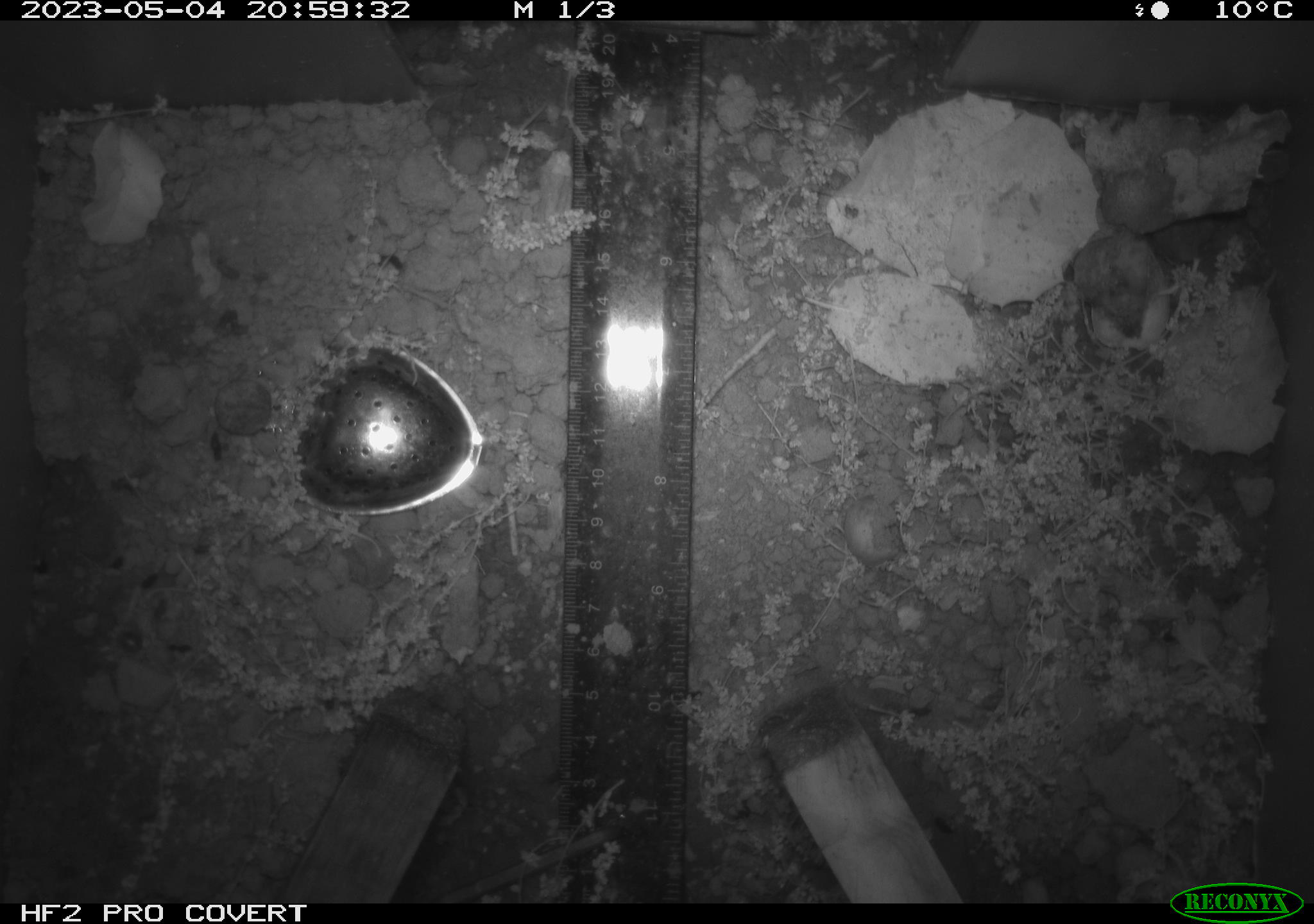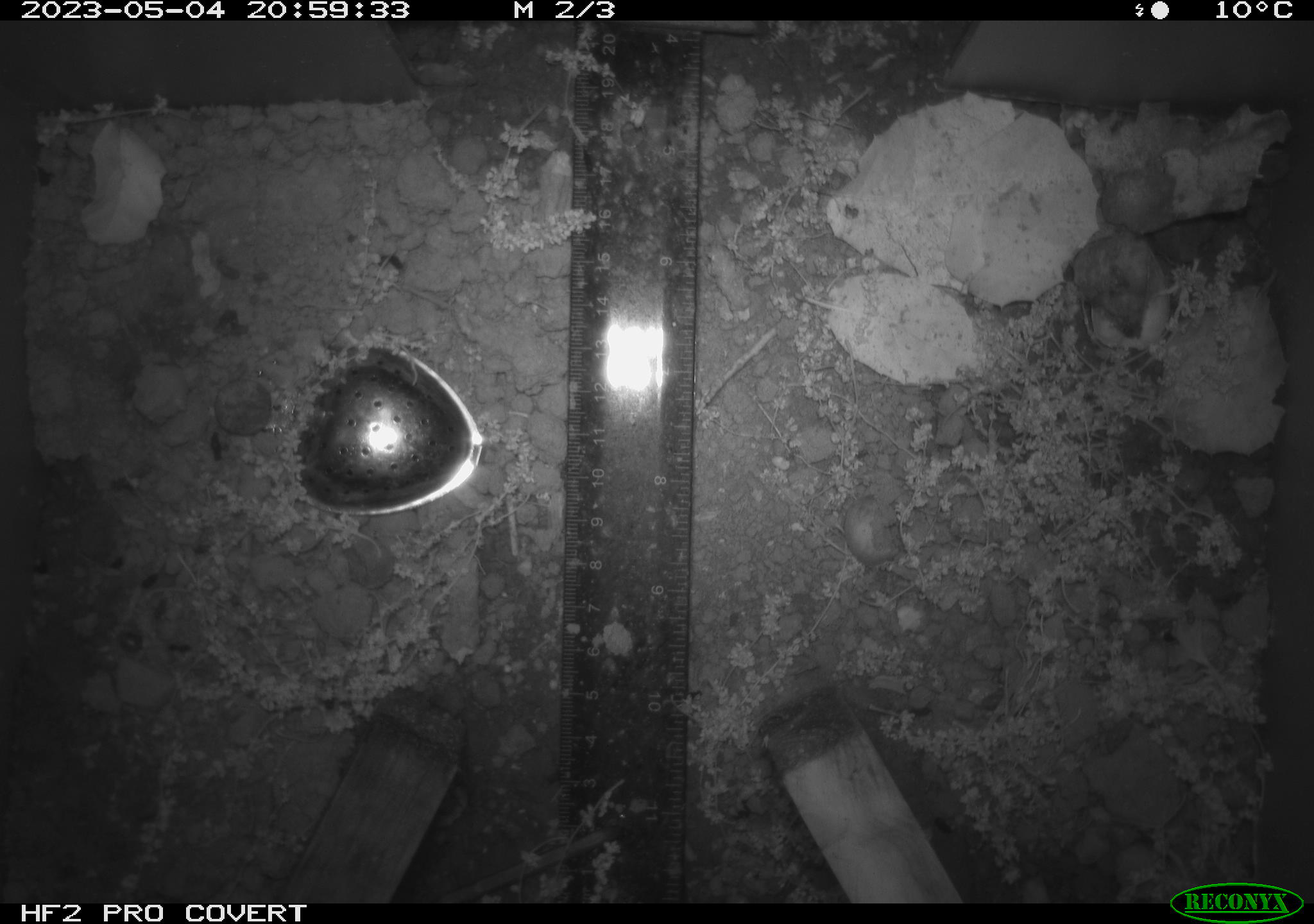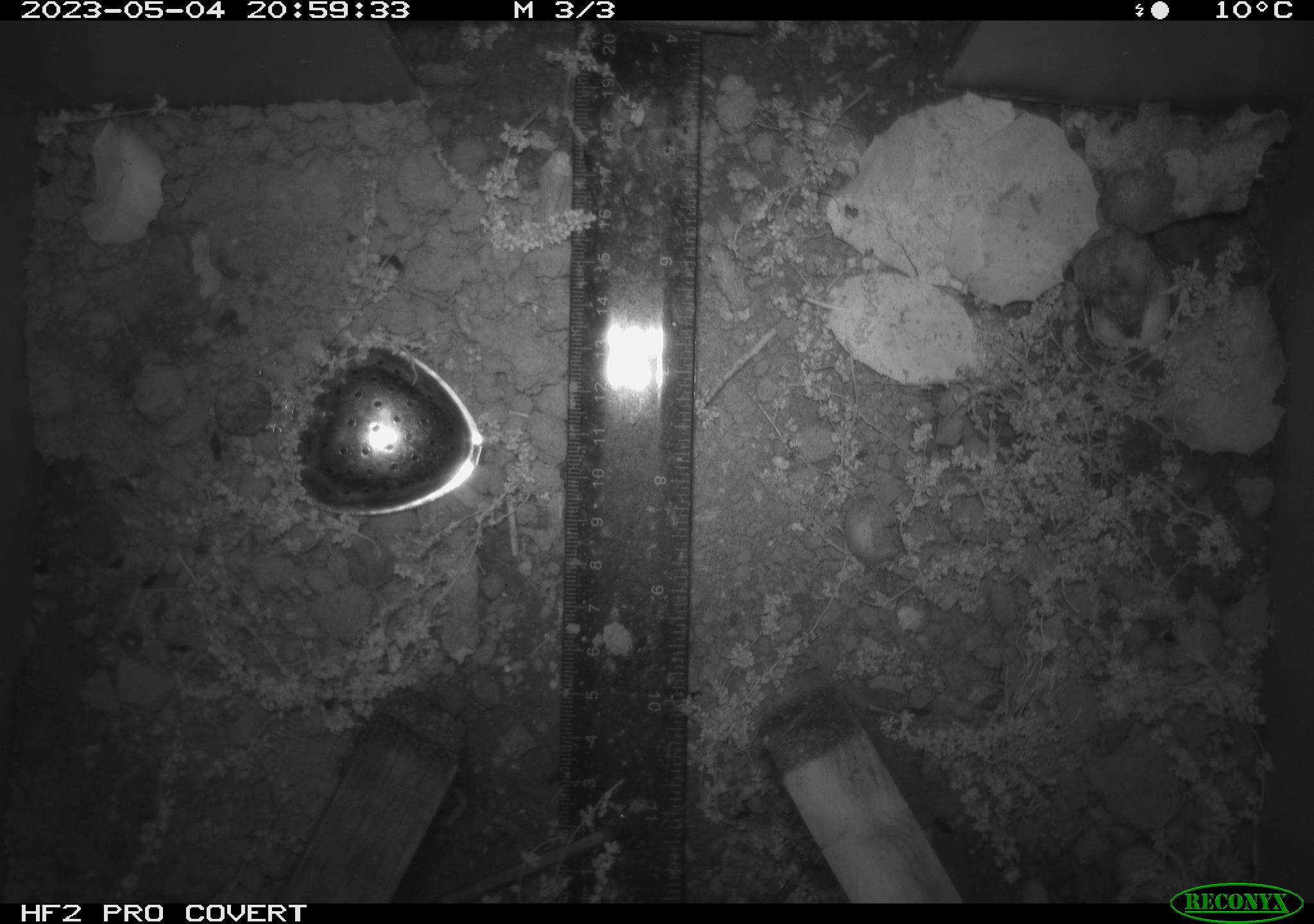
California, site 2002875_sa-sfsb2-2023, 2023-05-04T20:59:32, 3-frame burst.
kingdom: Animalia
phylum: Chordata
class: Mammalia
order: Rodentia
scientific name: Rodentia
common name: mouse species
Mouse species (Rodentia).